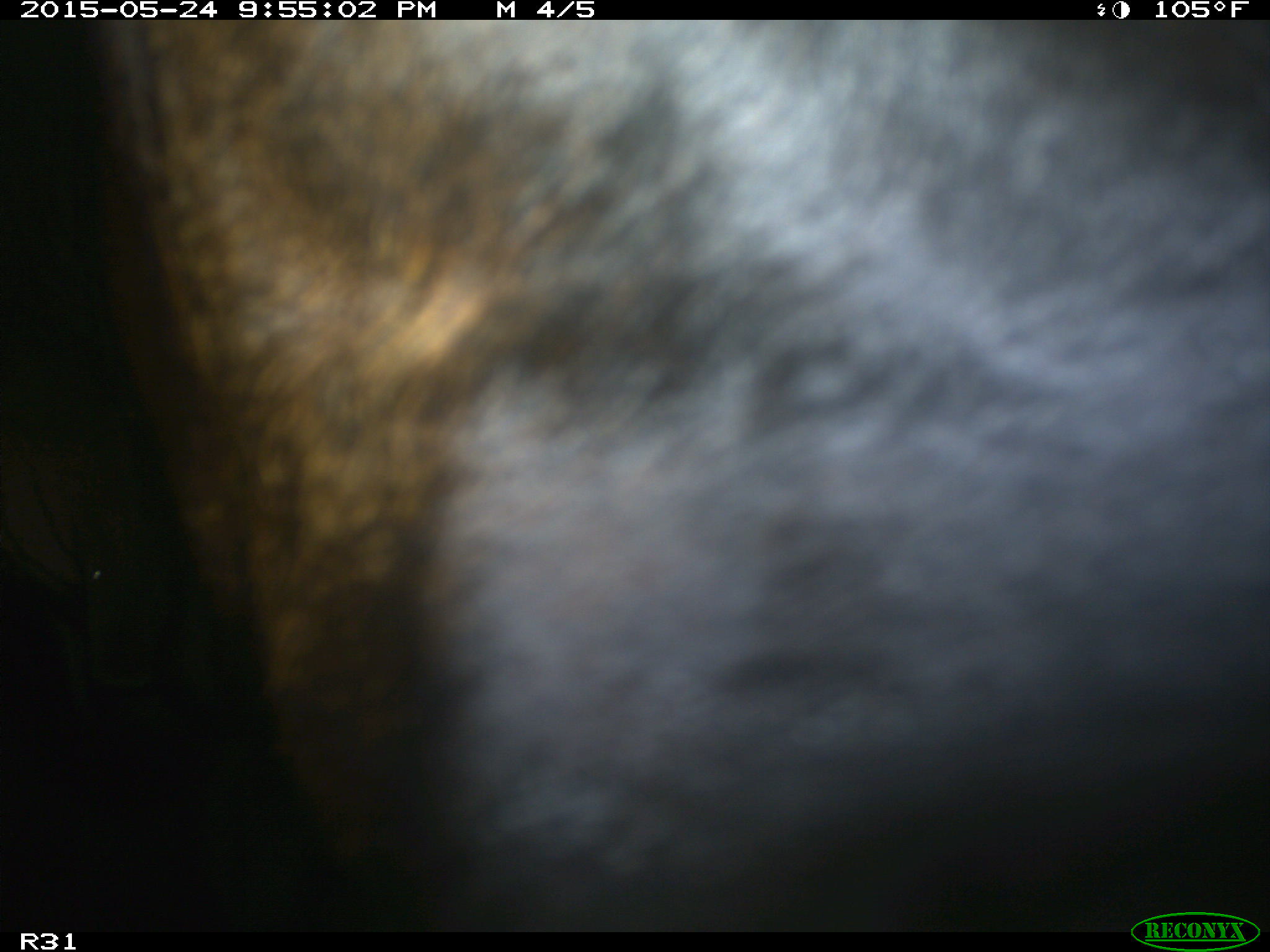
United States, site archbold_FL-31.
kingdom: Animalia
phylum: Chordata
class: Mammalia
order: Artiodactyla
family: Bovidae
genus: Bos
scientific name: Bos taurus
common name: domestic cow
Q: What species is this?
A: Bos taurus (domestic cow).